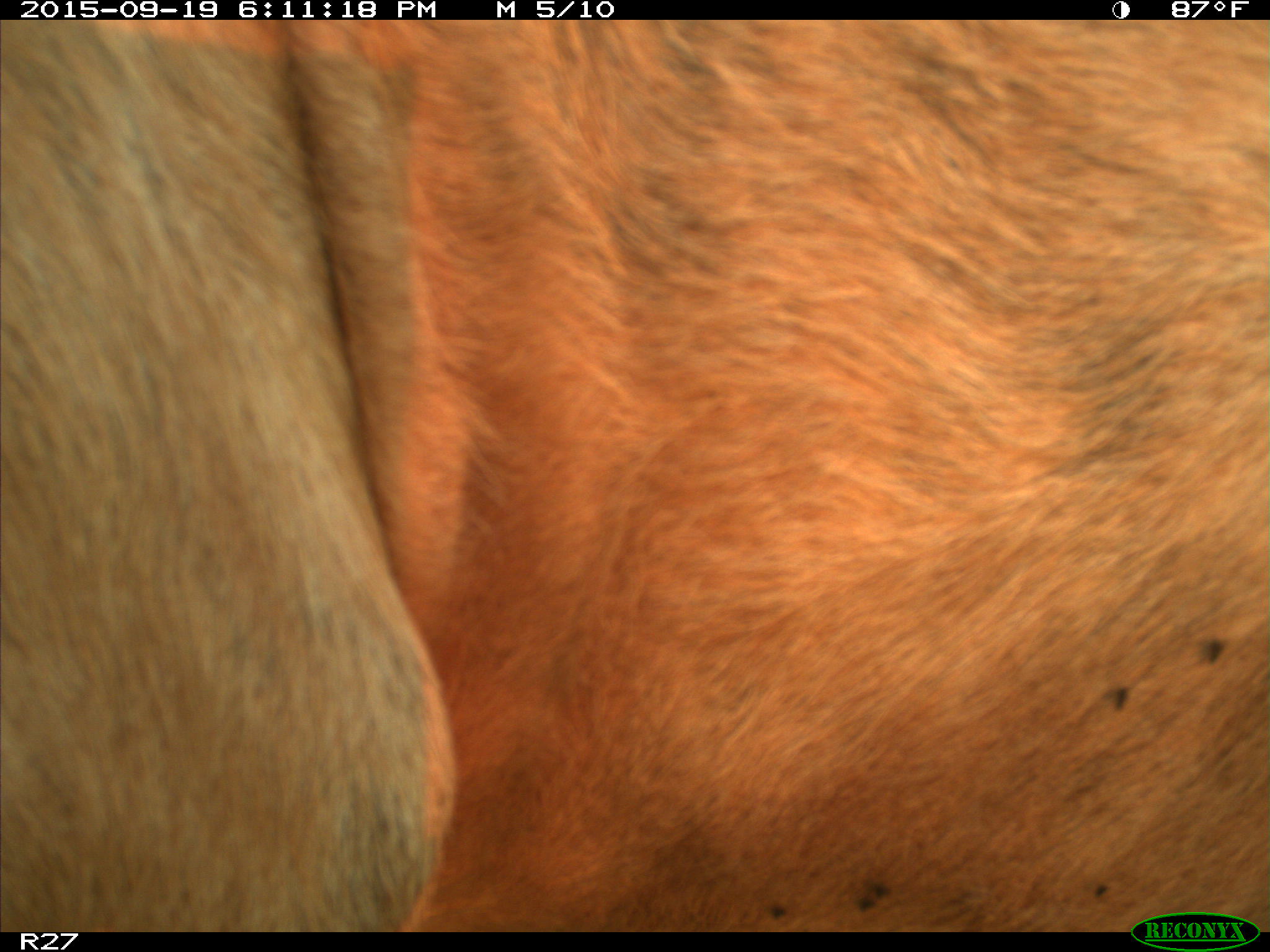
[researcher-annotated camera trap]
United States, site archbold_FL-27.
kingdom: Animalia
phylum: Chordata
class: Mammalia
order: Artiodactyla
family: Bovidae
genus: Bos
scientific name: Bos taurus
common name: domestic cow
Bos taurus (domestic cow).